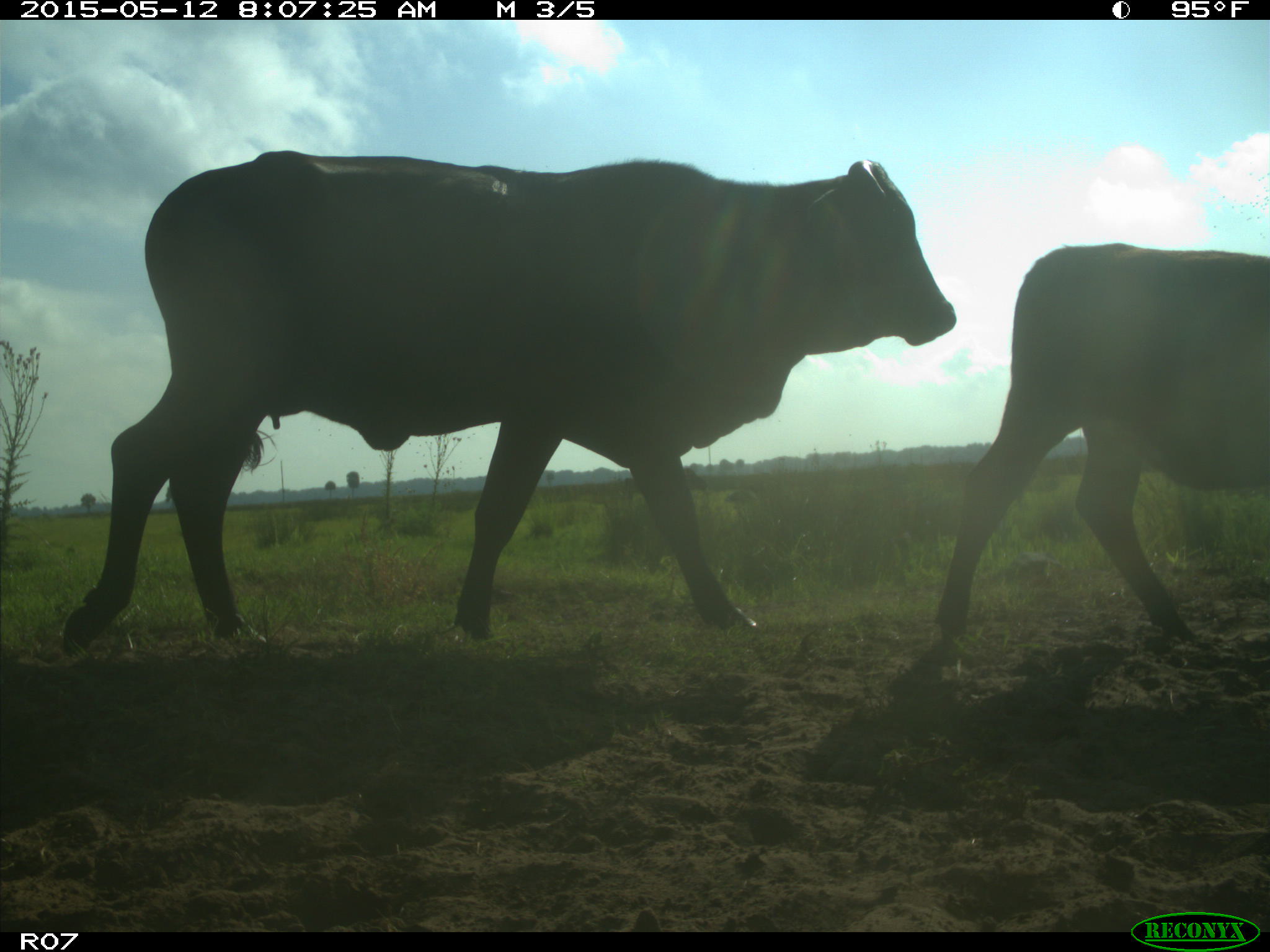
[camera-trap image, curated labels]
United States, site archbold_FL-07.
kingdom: Animalia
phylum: Chordata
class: Mammalia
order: Artiodactyla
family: Bovidae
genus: Bos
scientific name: Bos taurus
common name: domestic cow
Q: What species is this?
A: Bos taurus (domestic cow).